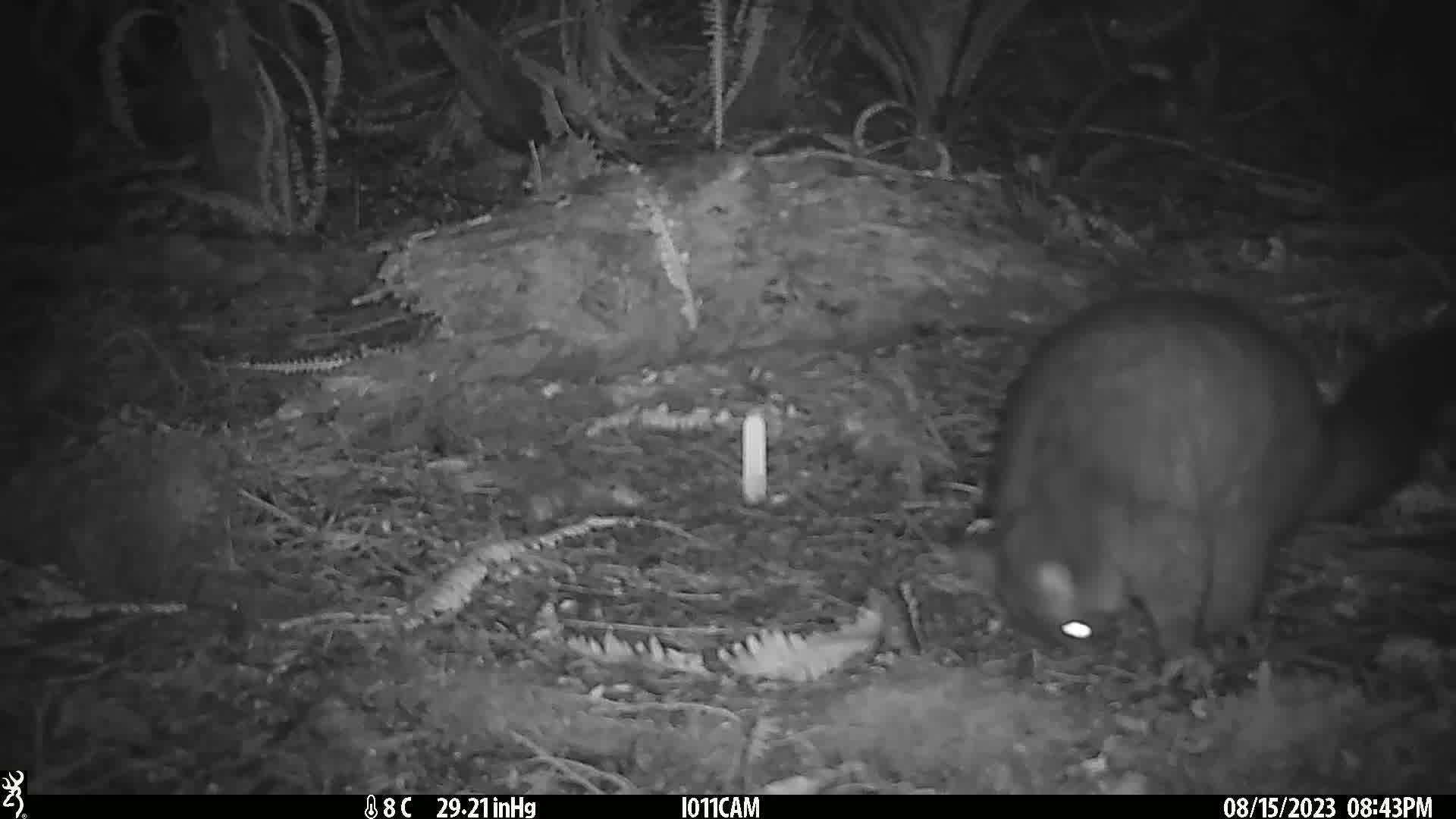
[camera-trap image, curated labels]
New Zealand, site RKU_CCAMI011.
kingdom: Animalia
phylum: Chordata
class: Mammalia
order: Diprotodontia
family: Phalangeridae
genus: Trichosurus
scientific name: Trichosurus vulpecula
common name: common brushtail possum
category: possum